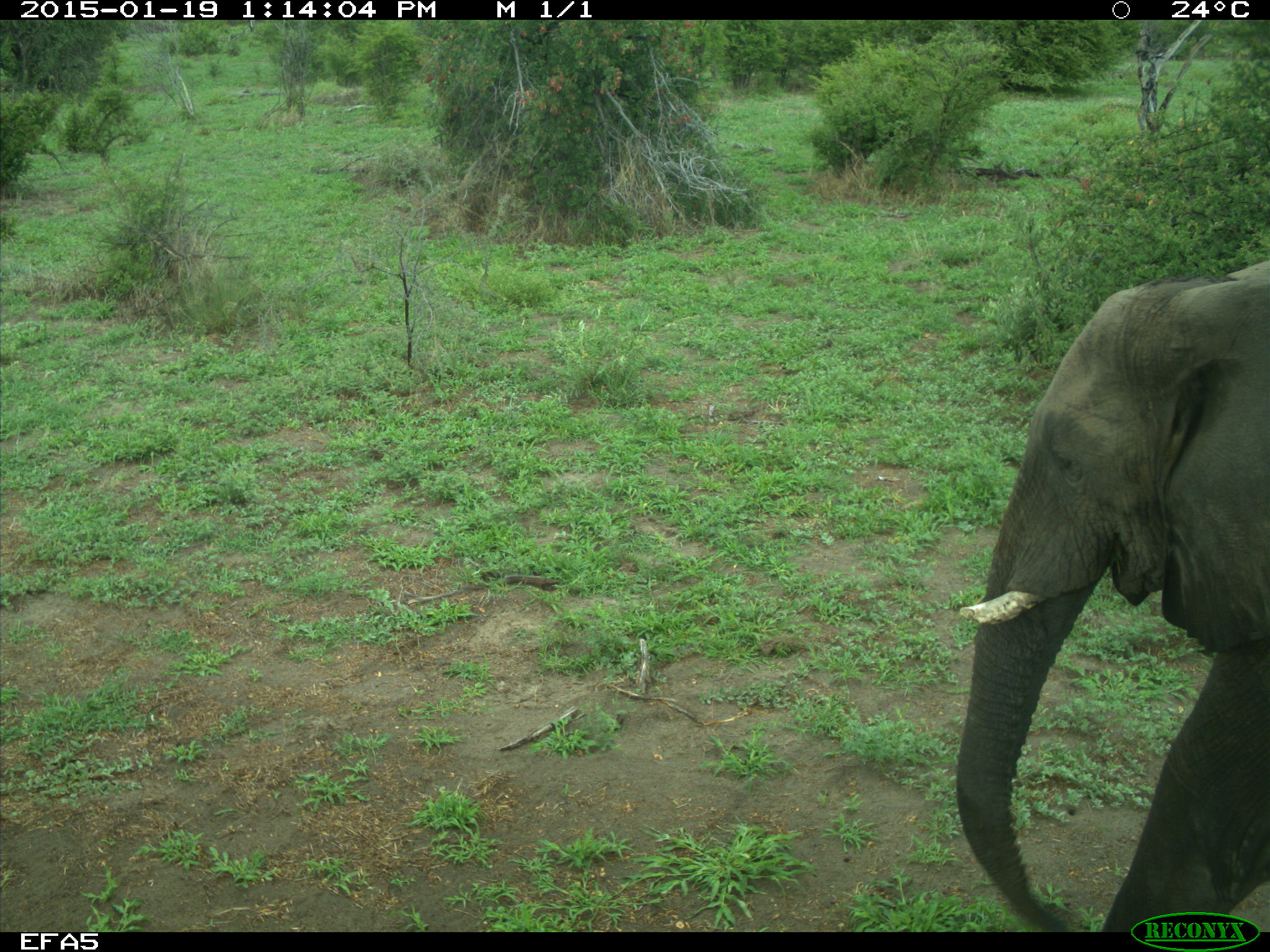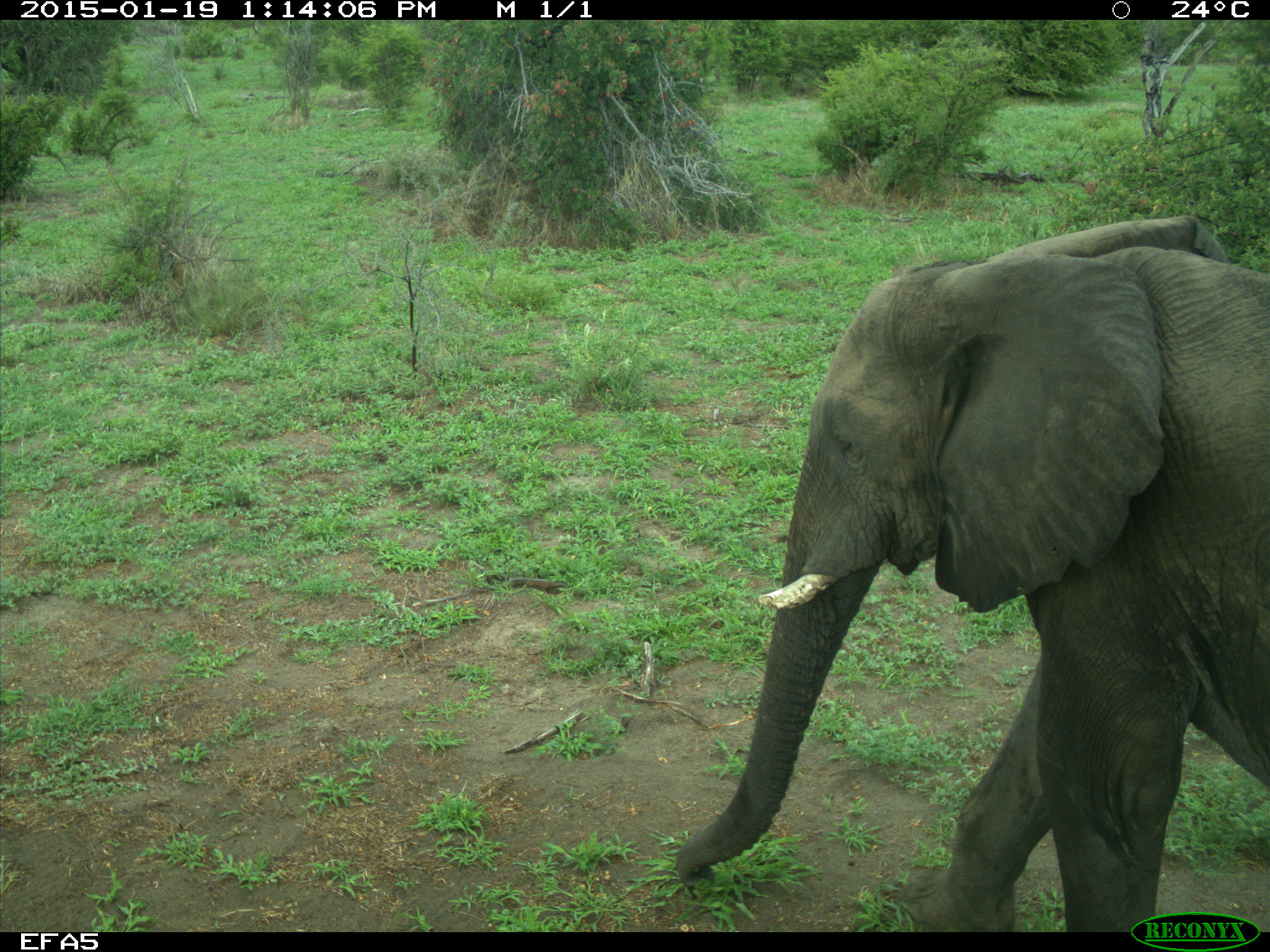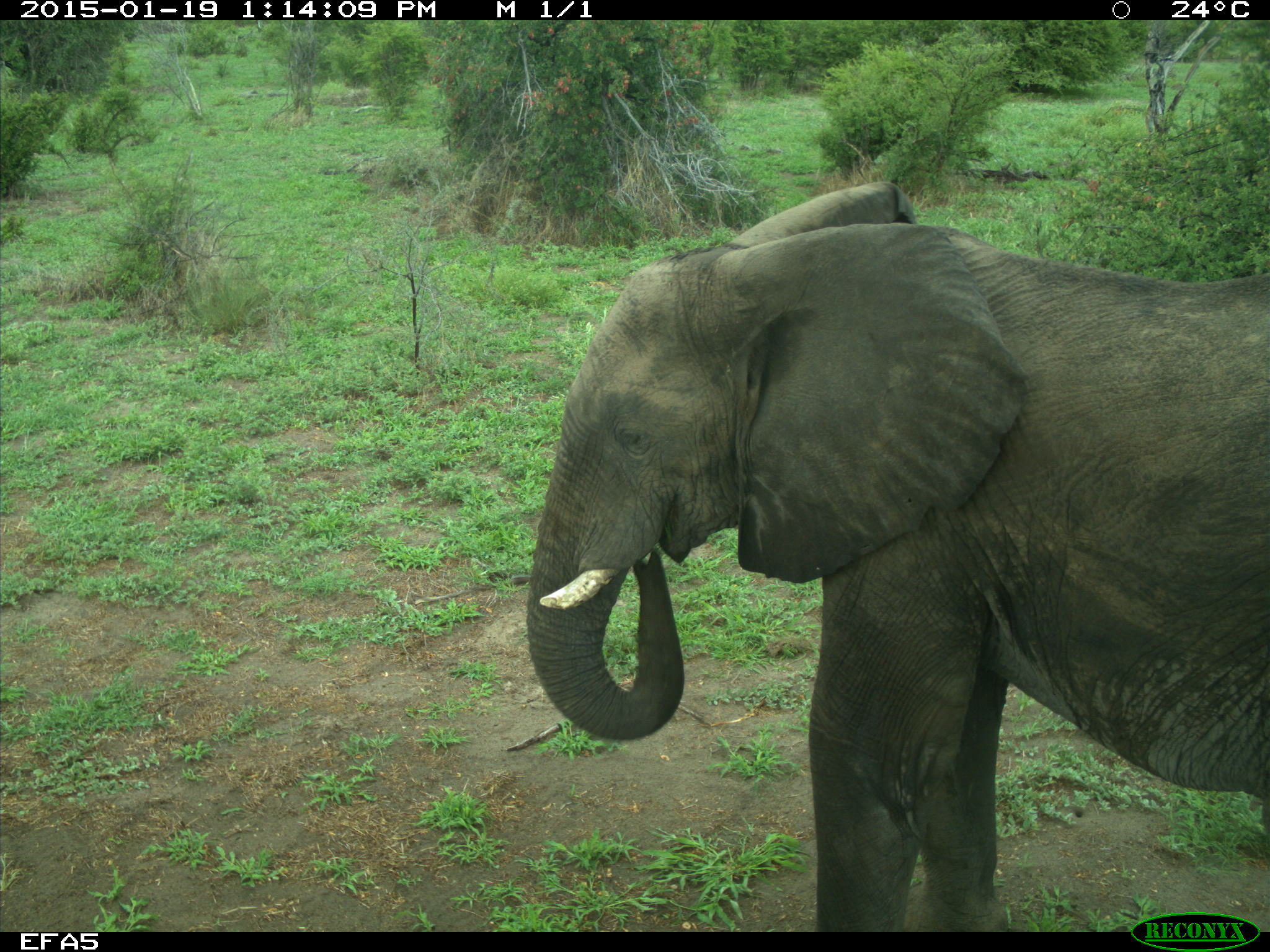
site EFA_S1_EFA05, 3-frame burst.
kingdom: Animalia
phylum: Chordata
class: Mammalia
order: Proboscidea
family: Elephantidae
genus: Loxodonta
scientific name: Loxodonta africana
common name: african bush elephant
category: elephant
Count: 1.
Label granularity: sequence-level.